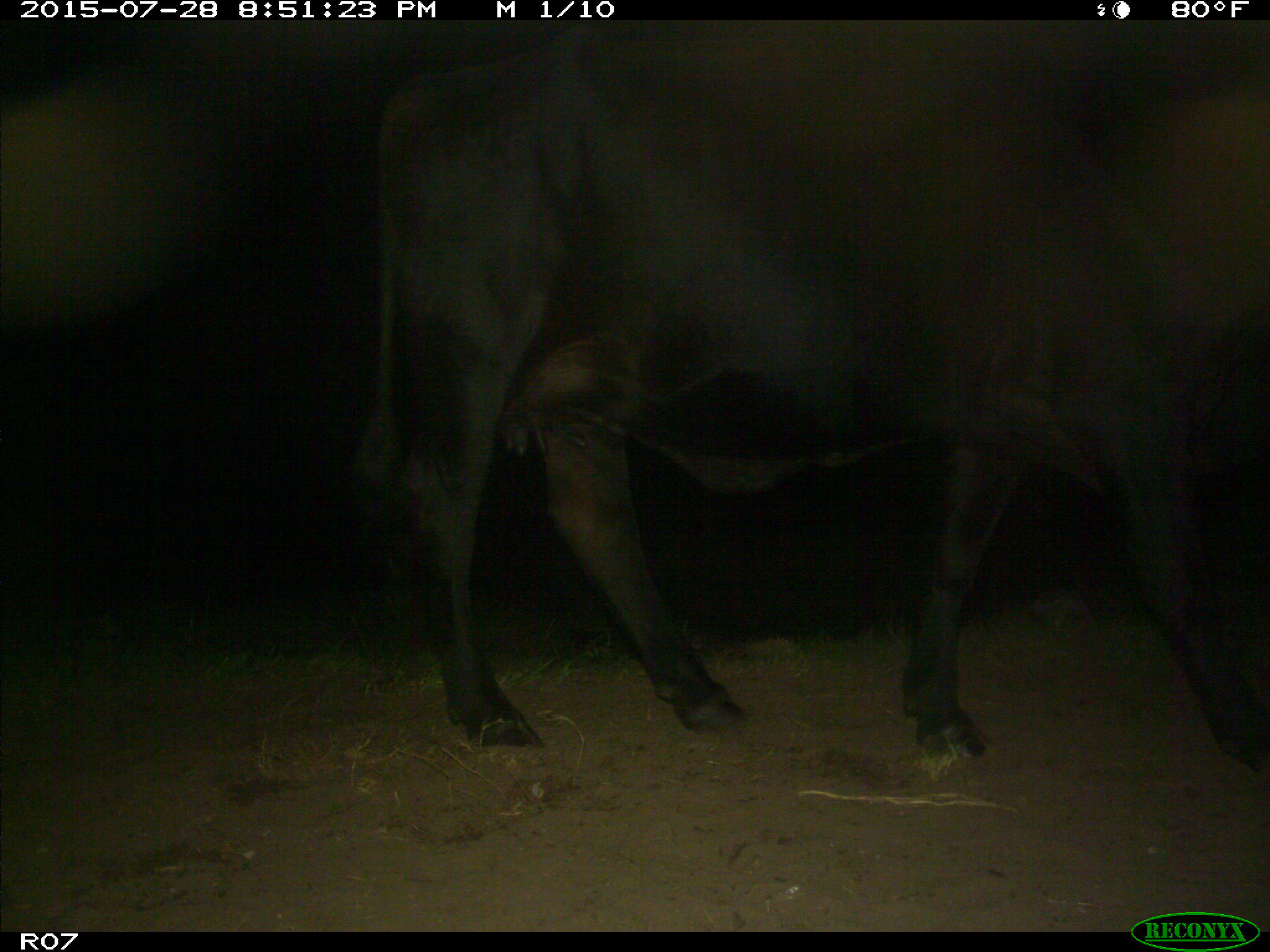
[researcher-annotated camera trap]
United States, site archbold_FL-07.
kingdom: Animalia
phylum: Chordata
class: Mammalia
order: Artiodactyla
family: Bovidae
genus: Bos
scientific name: Bos taurus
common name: domestic cow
Bos taurus (domestic cow).